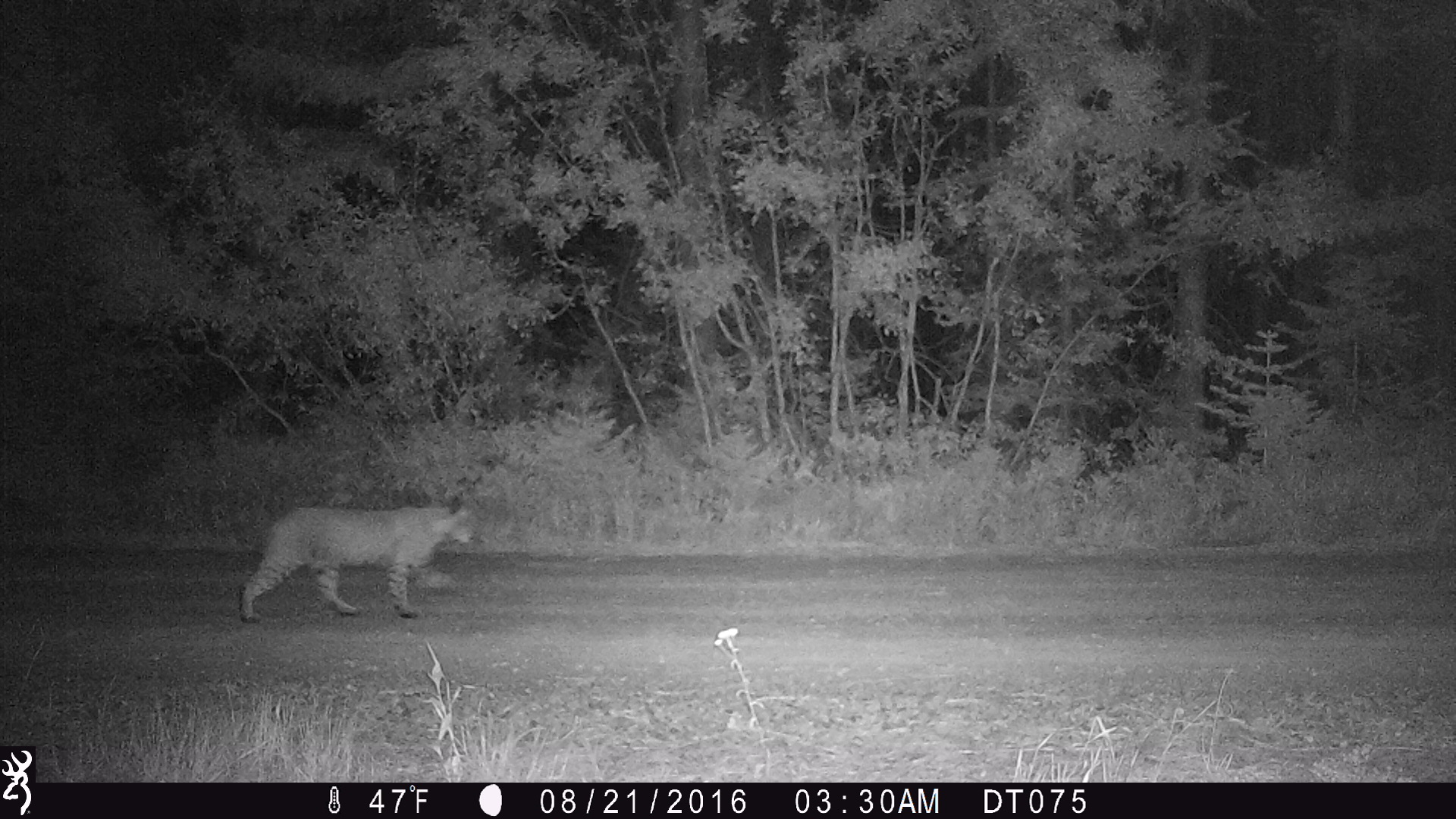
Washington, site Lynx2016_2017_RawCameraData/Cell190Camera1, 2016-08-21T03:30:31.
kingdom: Animalia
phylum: Chordata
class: Mammalia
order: Carnivora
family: Felidae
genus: Lynx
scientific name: Lynx rufus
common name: bobcat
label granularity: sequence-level